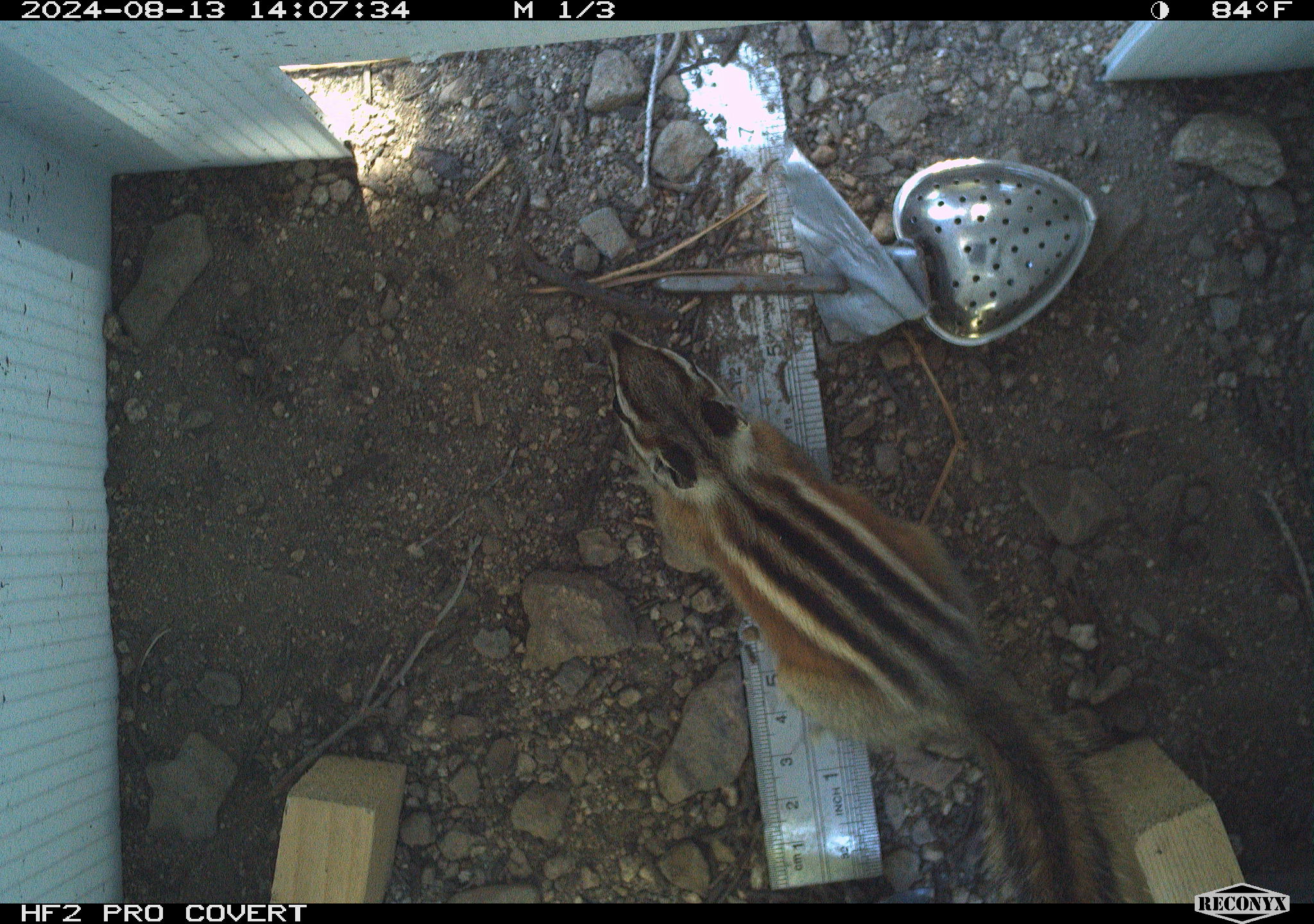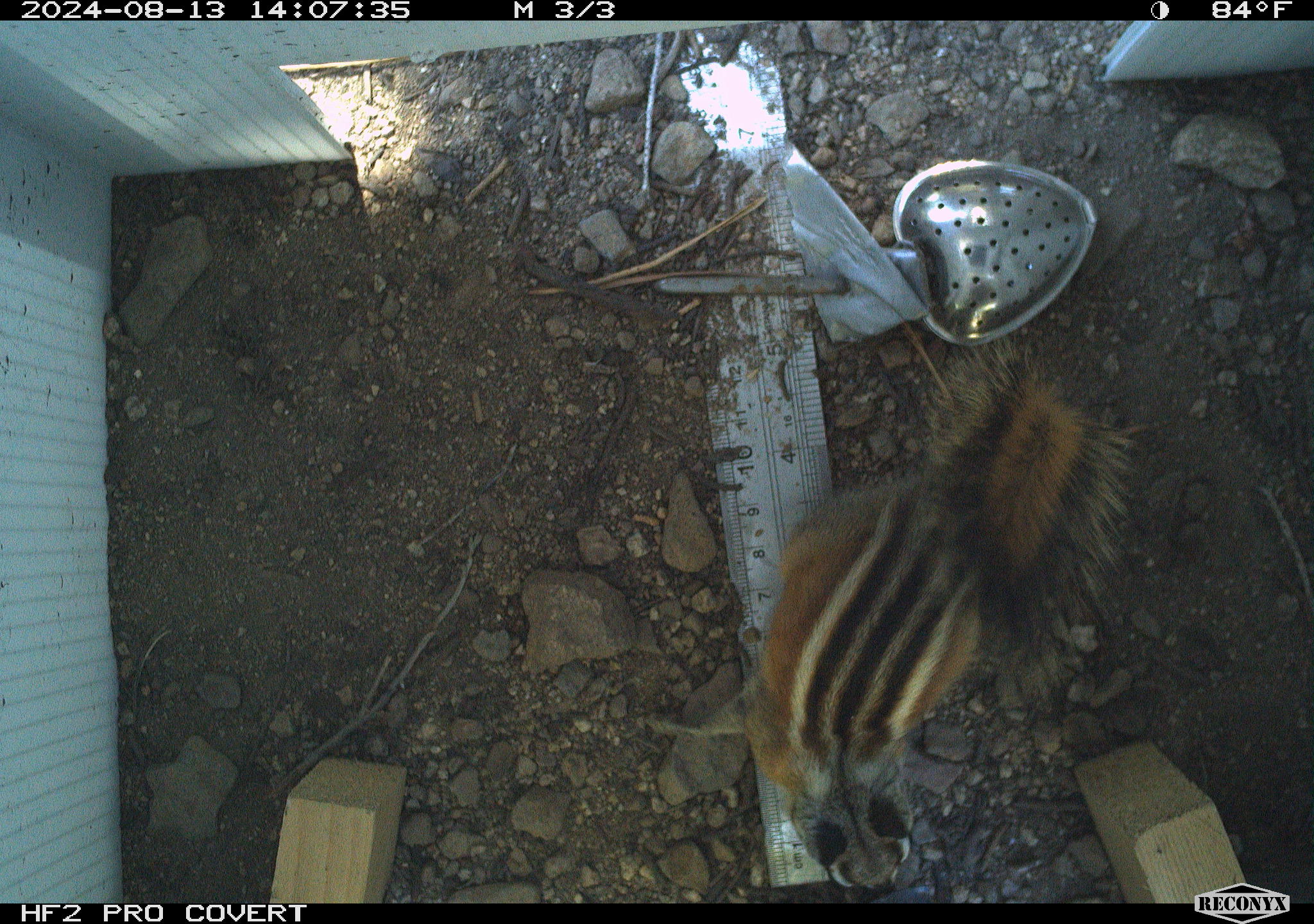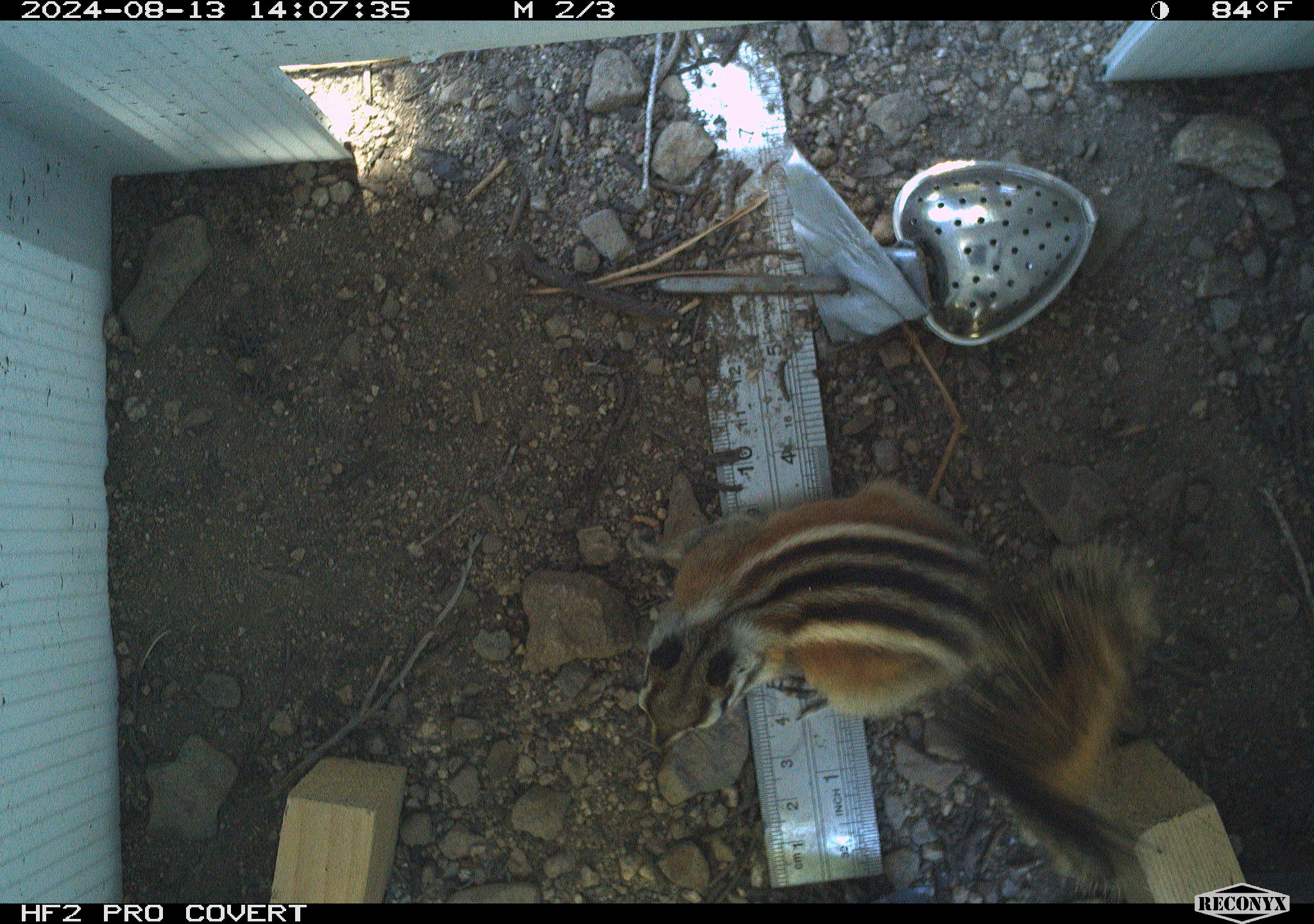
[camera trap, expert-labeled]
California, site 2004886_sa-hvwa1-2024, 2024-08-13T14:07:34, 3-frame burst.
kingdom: Animalia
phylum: Chordata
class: Mammalia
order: Rodentia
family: Sciuridae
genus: Neotamias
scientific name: Neotamias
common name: western chipmunks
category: neotamias species